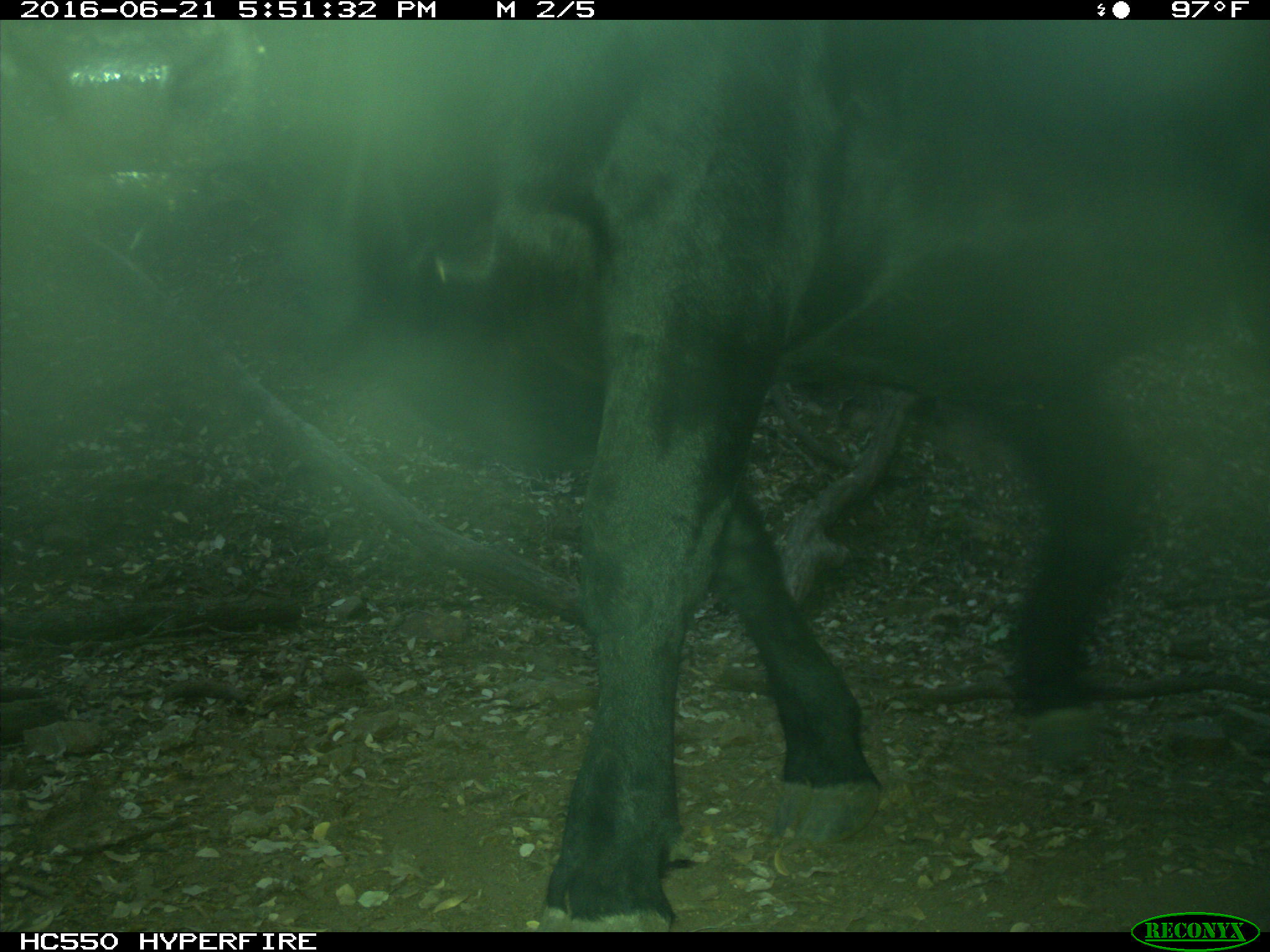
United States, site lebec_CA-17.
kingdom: Animalia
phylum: Chordata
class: Mammalia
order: Artiodactyla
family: Bovidae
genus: Bos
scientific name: Bos taurus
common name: domestic cow